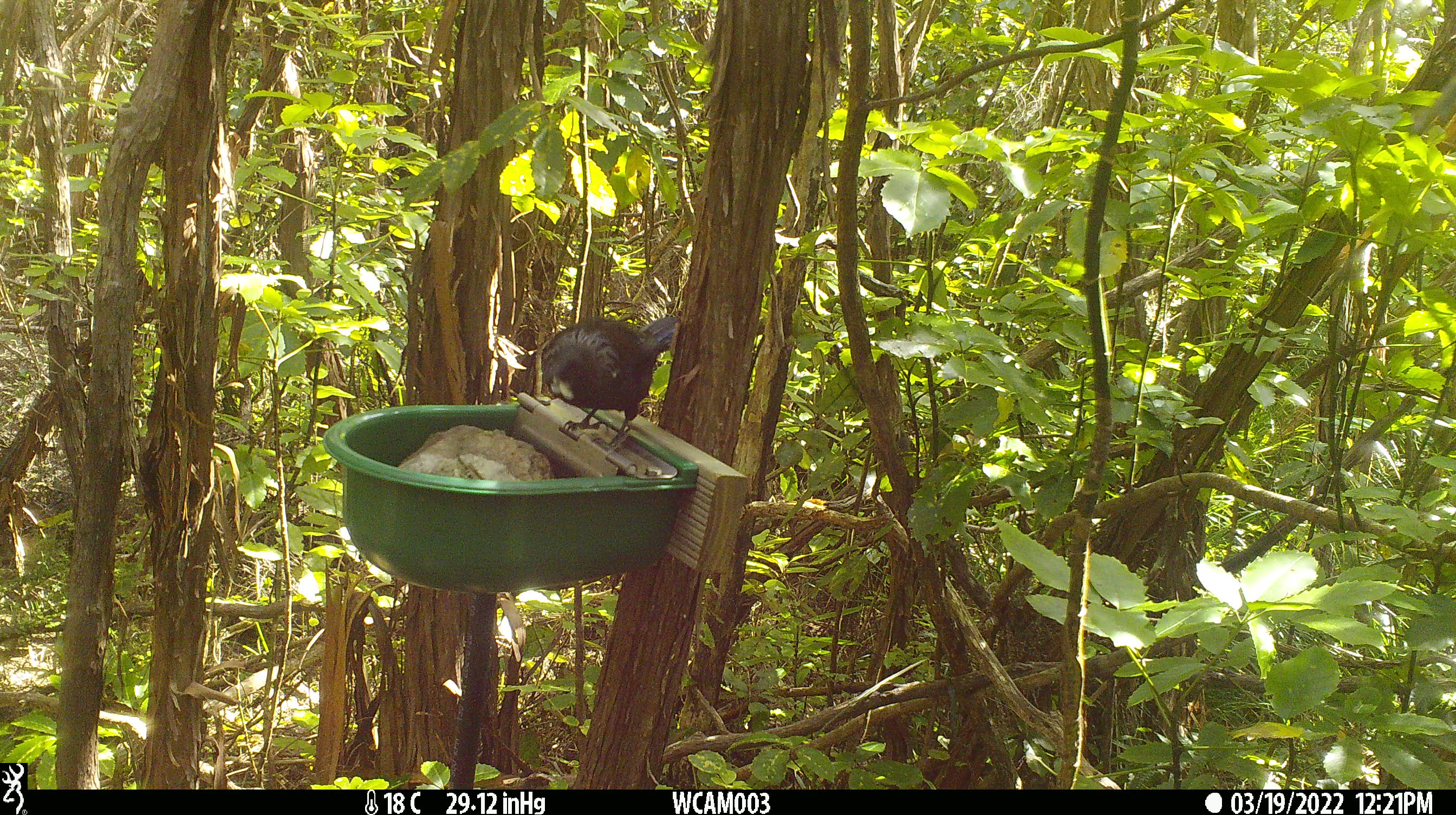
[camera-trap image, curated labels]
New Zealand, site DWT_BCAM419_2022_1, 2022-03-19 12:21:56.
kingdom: Animalia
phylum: Chordata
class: Aves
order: Passeriformes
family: Meliphagidae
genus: Prosthemadera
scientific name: Prosthemadera novaeseelandiae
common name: tui